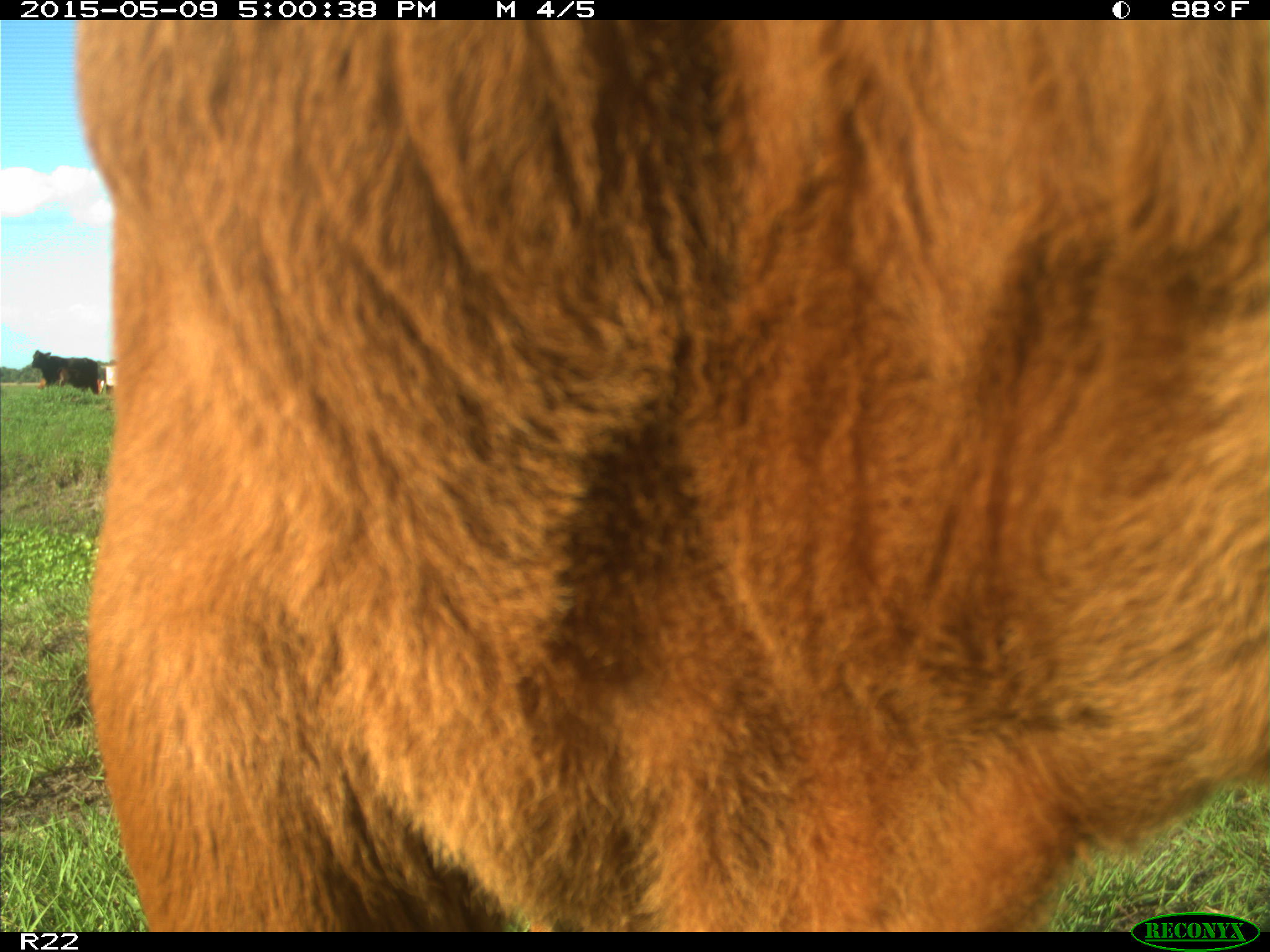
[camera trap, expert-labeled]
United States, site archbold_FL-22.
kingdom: Animalia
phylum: Chordata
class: Mammalia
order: Artiodactyla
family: Bovidae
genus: Bos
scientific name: Bos taurus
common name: domestic cow